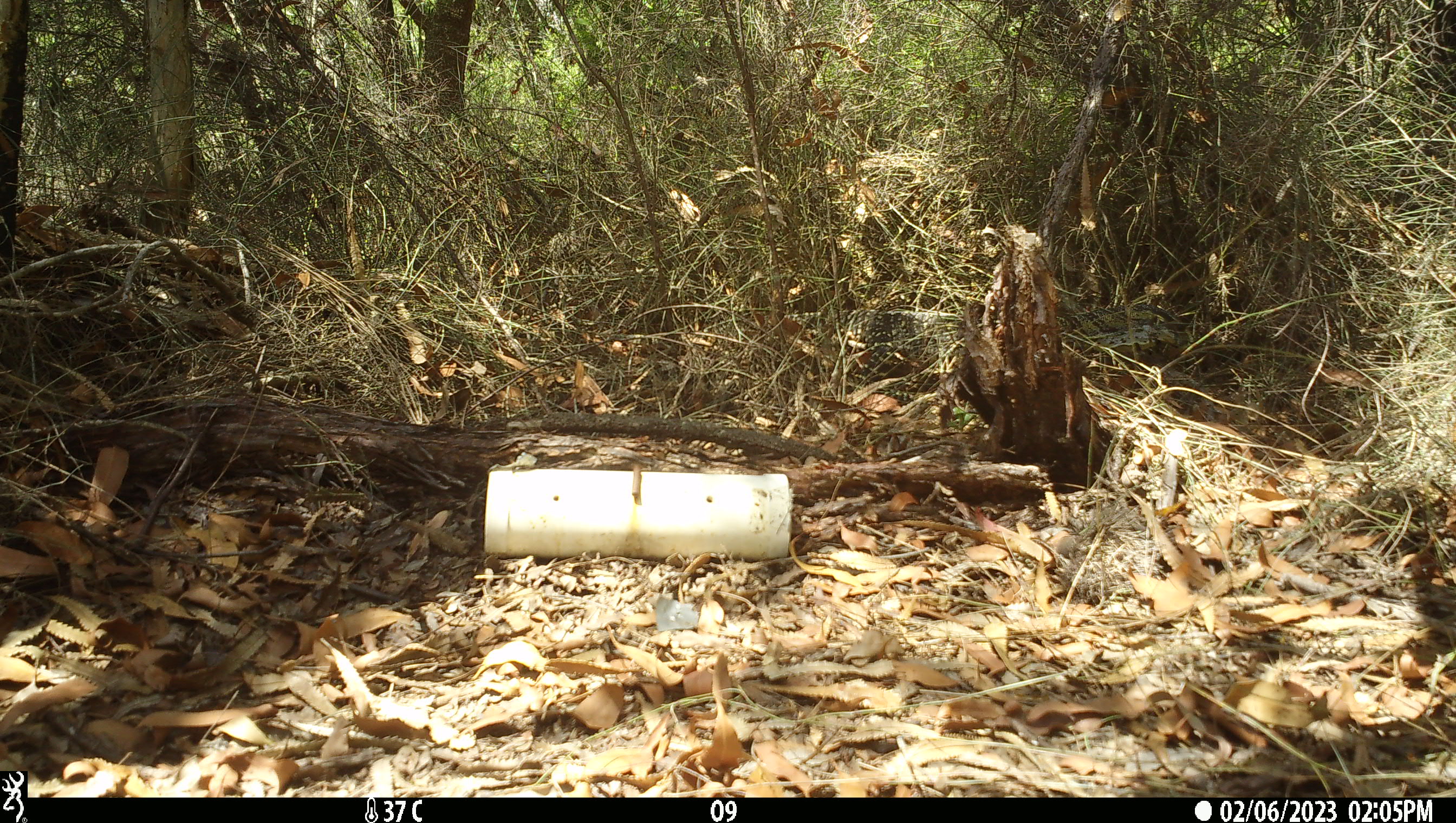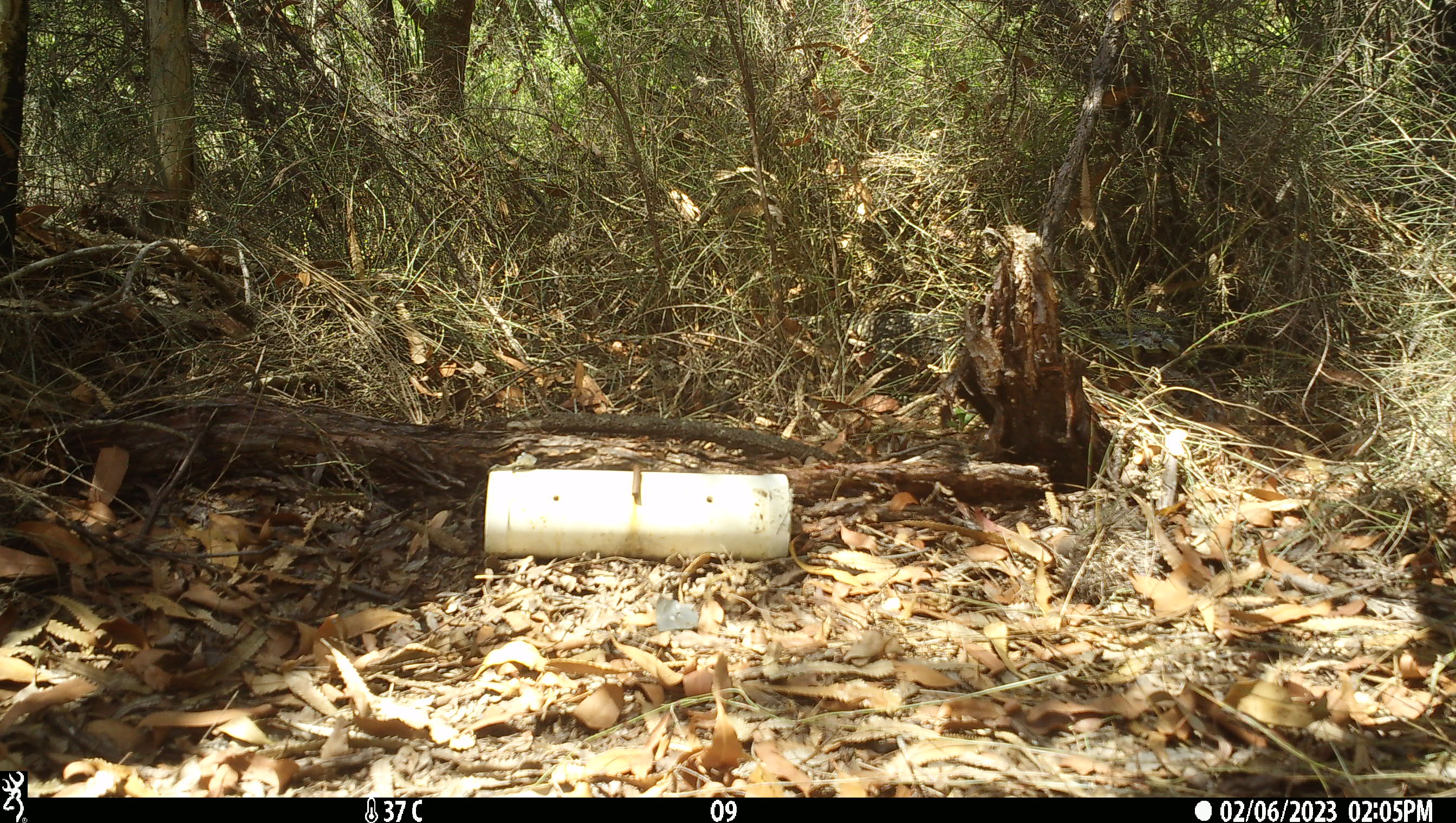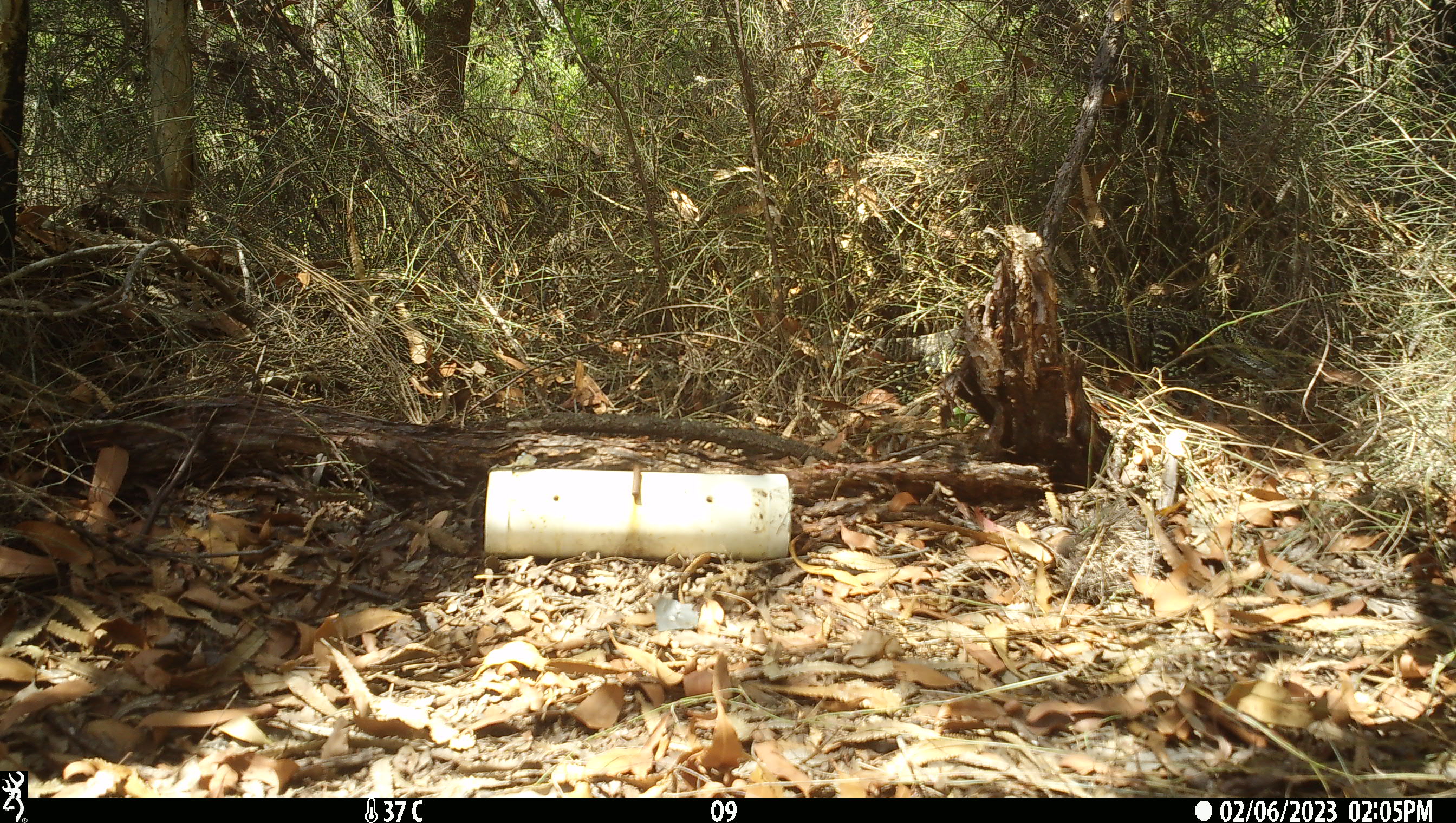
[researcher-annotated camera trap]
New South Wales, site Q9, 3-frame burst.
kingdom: Animalia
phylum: Chordata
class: Reptilia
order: Squamata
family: Varanidae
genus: Varanus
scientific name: Varanus varius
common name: lace monitor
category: goanna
Goanna (lace monitor) (Varanus varius).